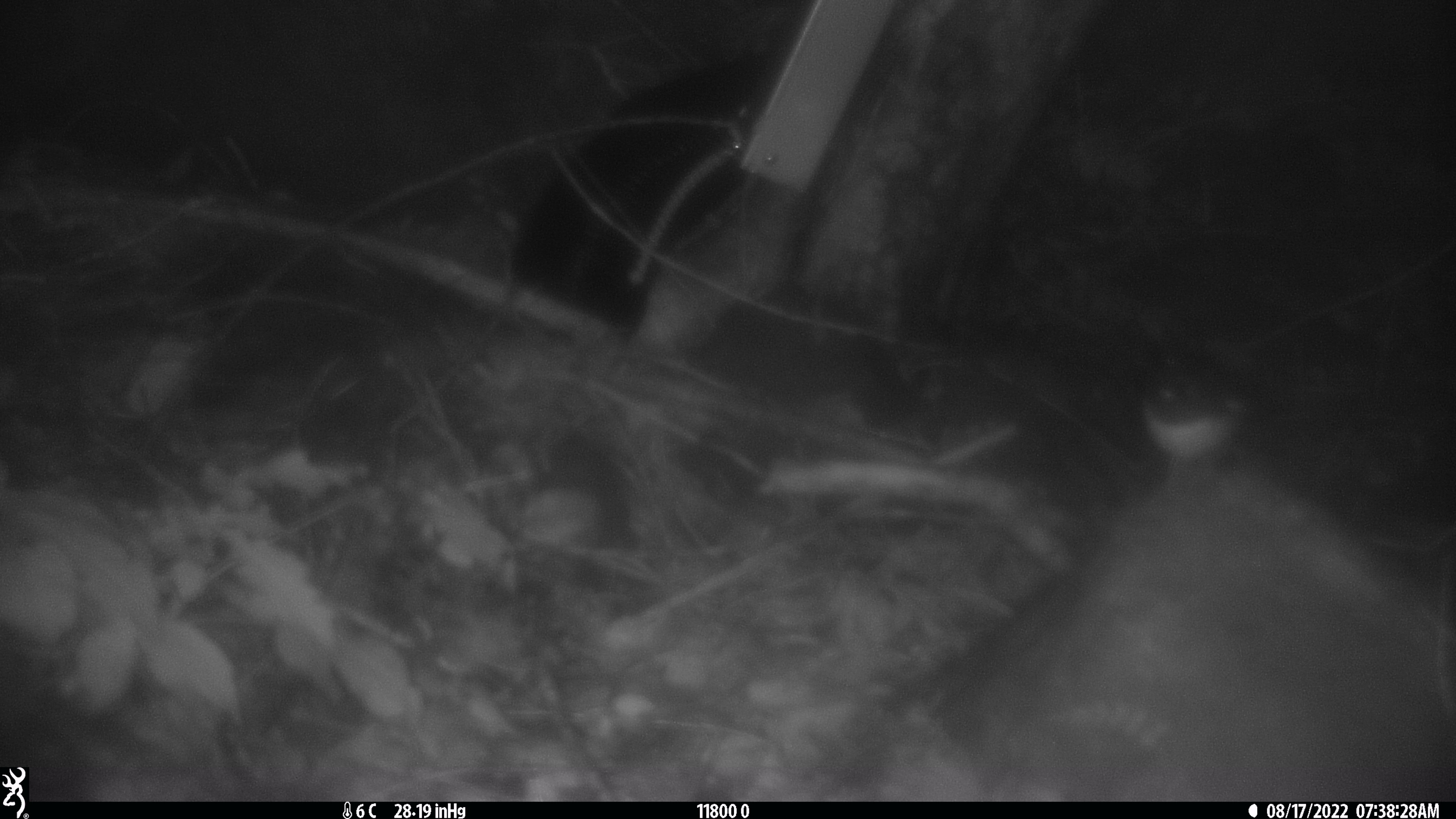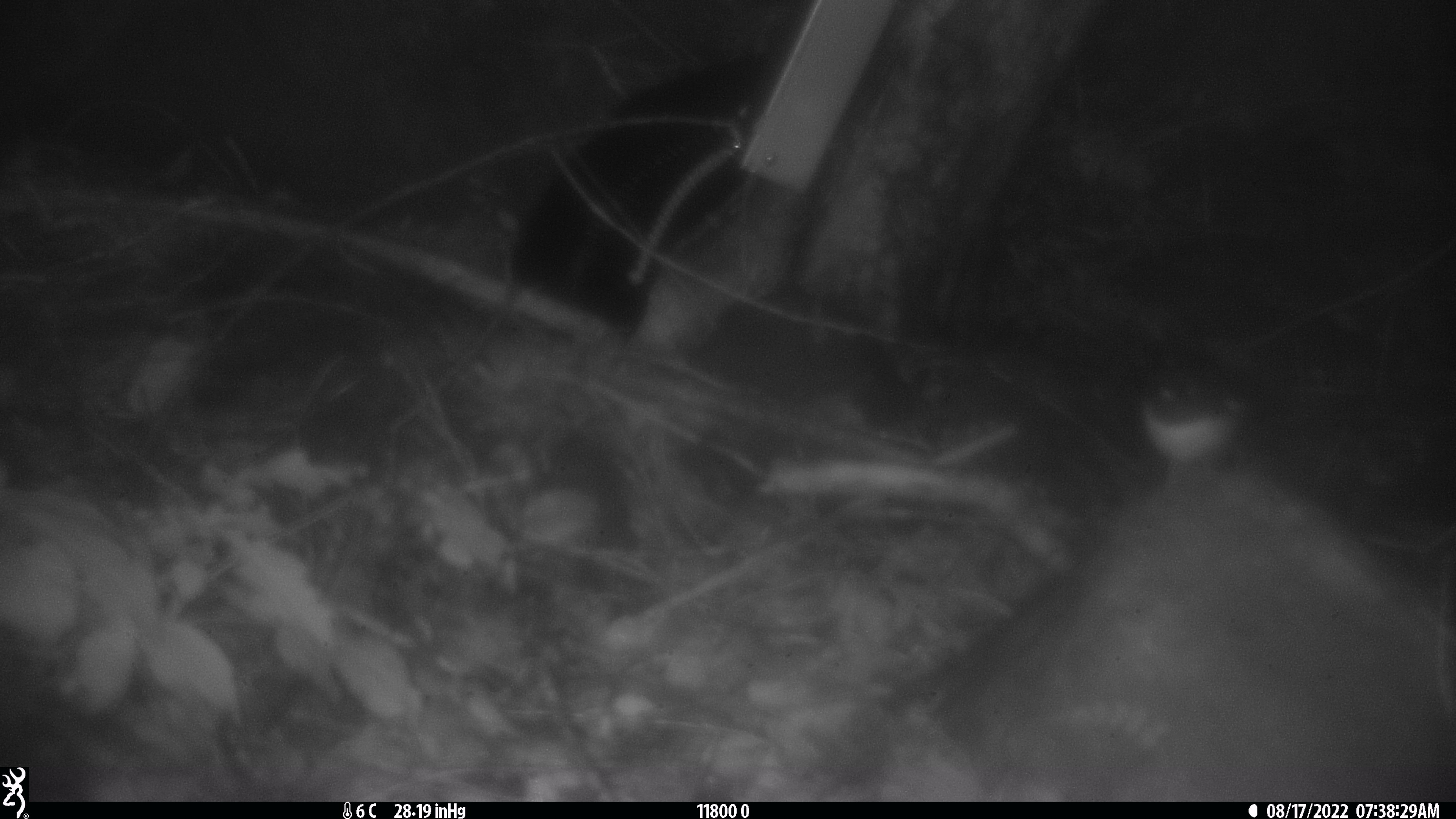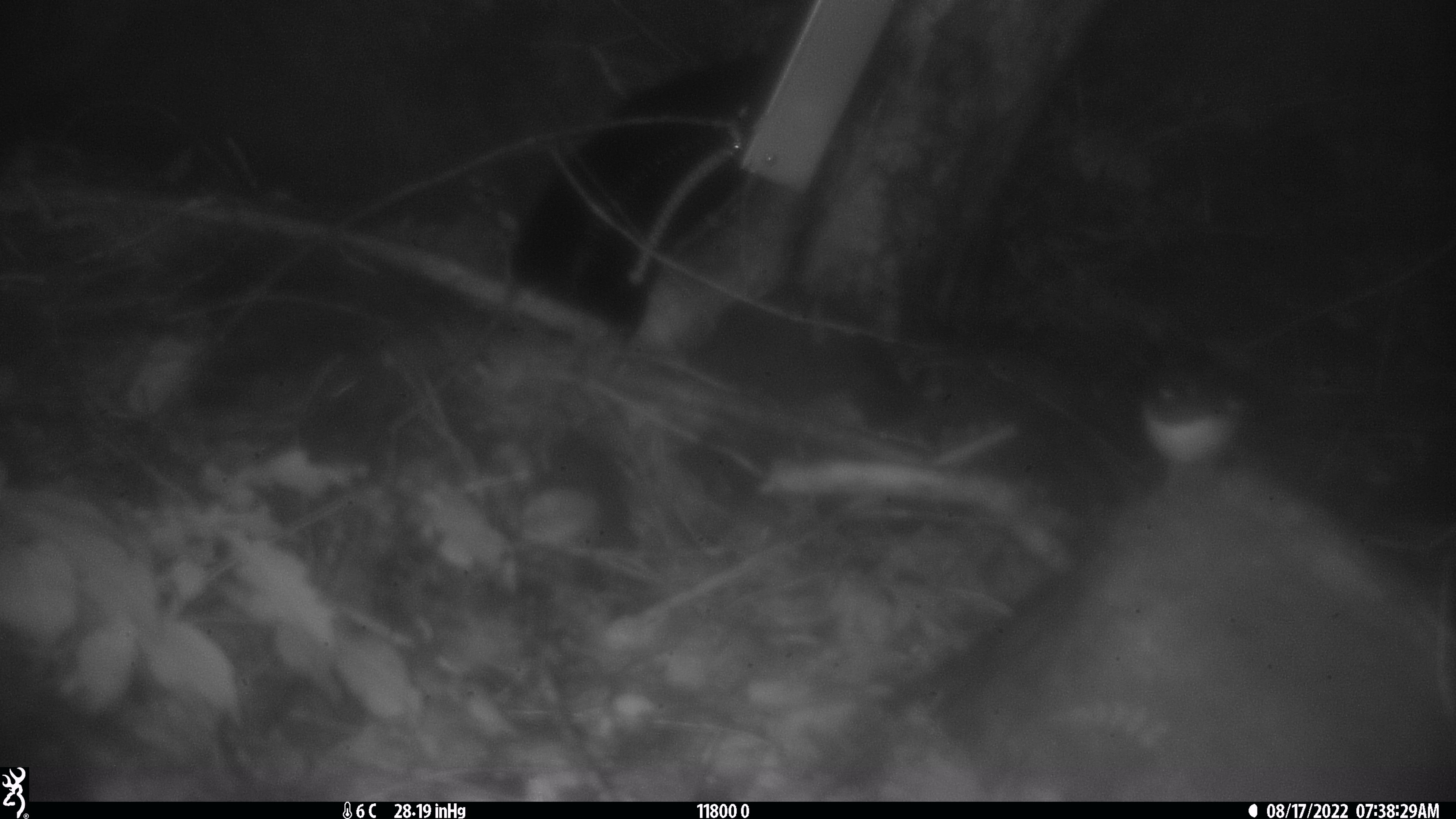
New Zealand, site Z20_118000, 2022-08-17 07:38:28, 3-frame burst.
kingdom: Animalia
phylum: Chordata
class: Aves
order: Passeriformes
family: Petroicidae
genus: Petroica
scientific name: Petroica macrocephala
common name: tomtit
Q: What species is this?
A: Tomtit (Petroica macrocephala).